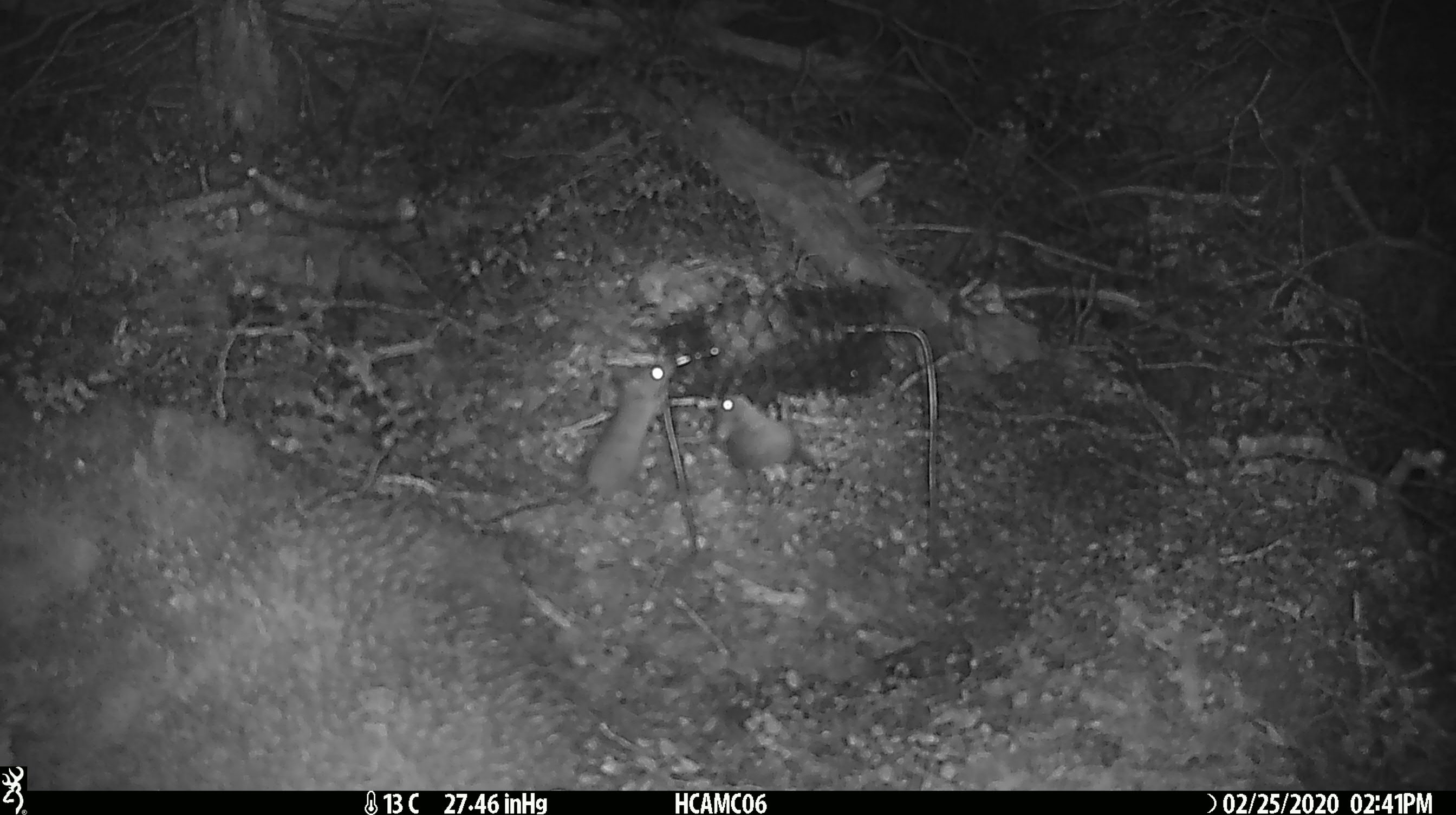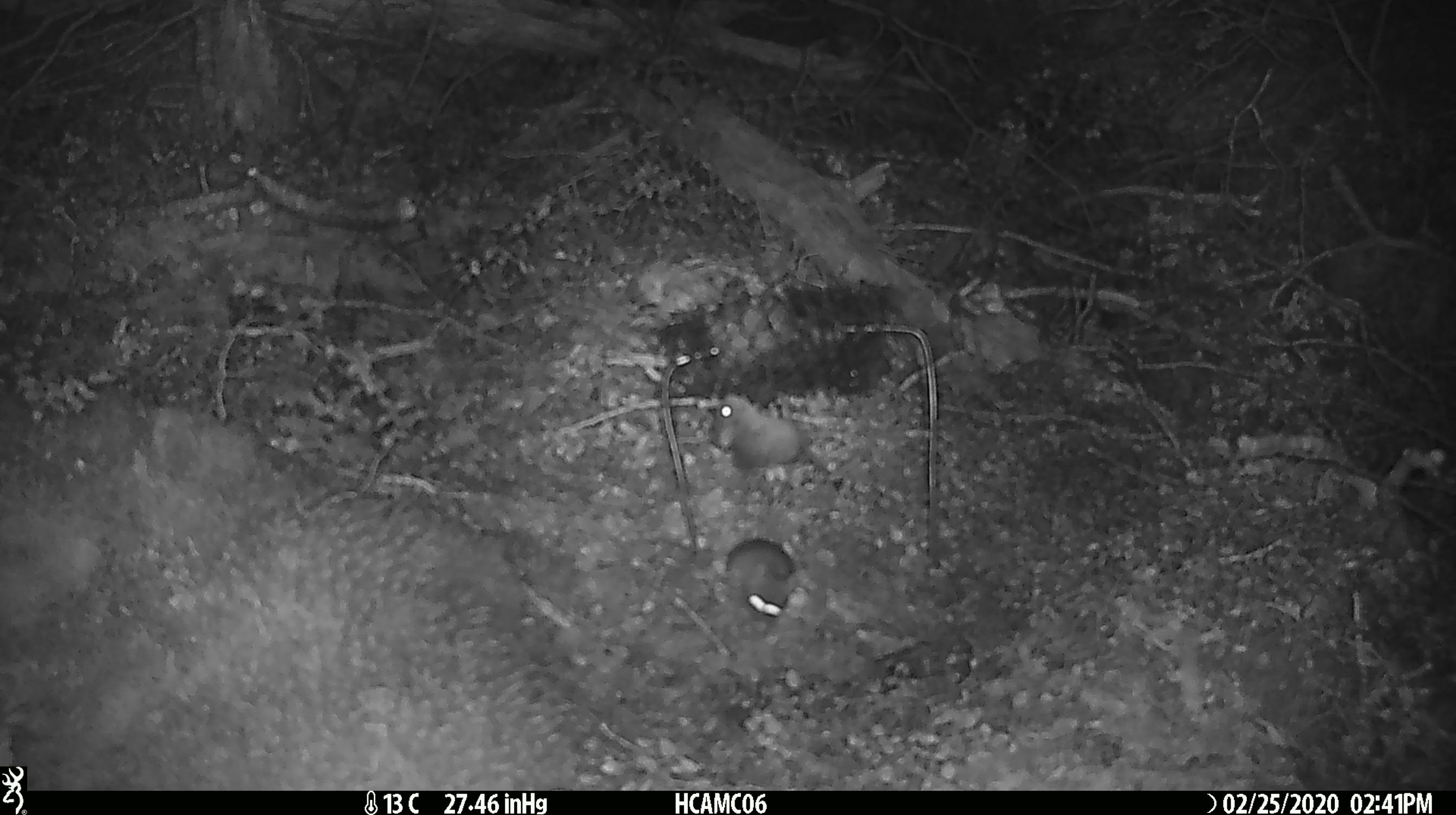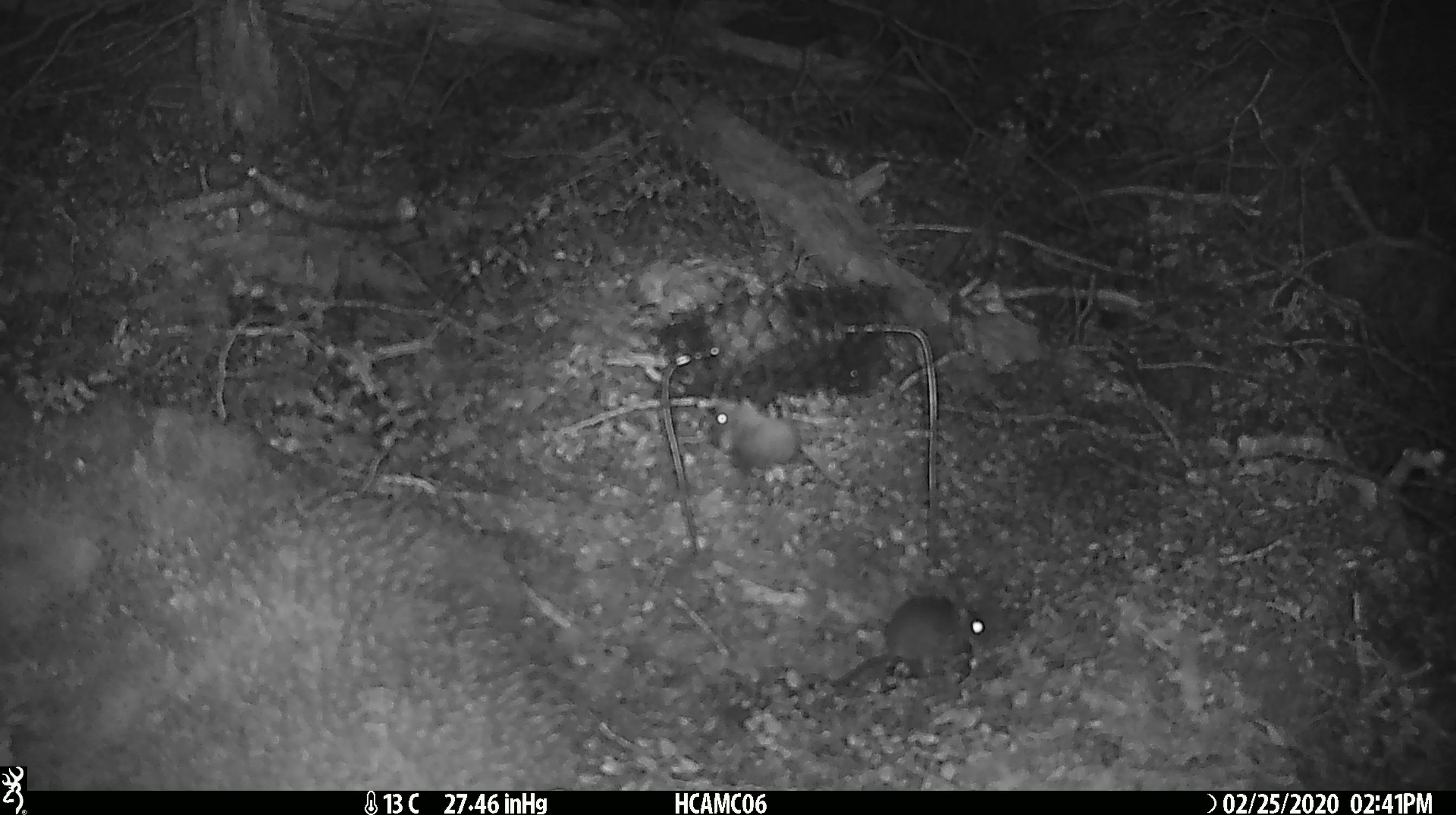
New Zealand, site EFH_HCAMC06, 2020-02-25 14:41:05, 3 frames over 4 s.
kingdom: Animalia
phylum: Chordata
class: Mammalia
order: Rodentia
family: Muridae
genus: Mus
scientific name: Mus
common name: mouse